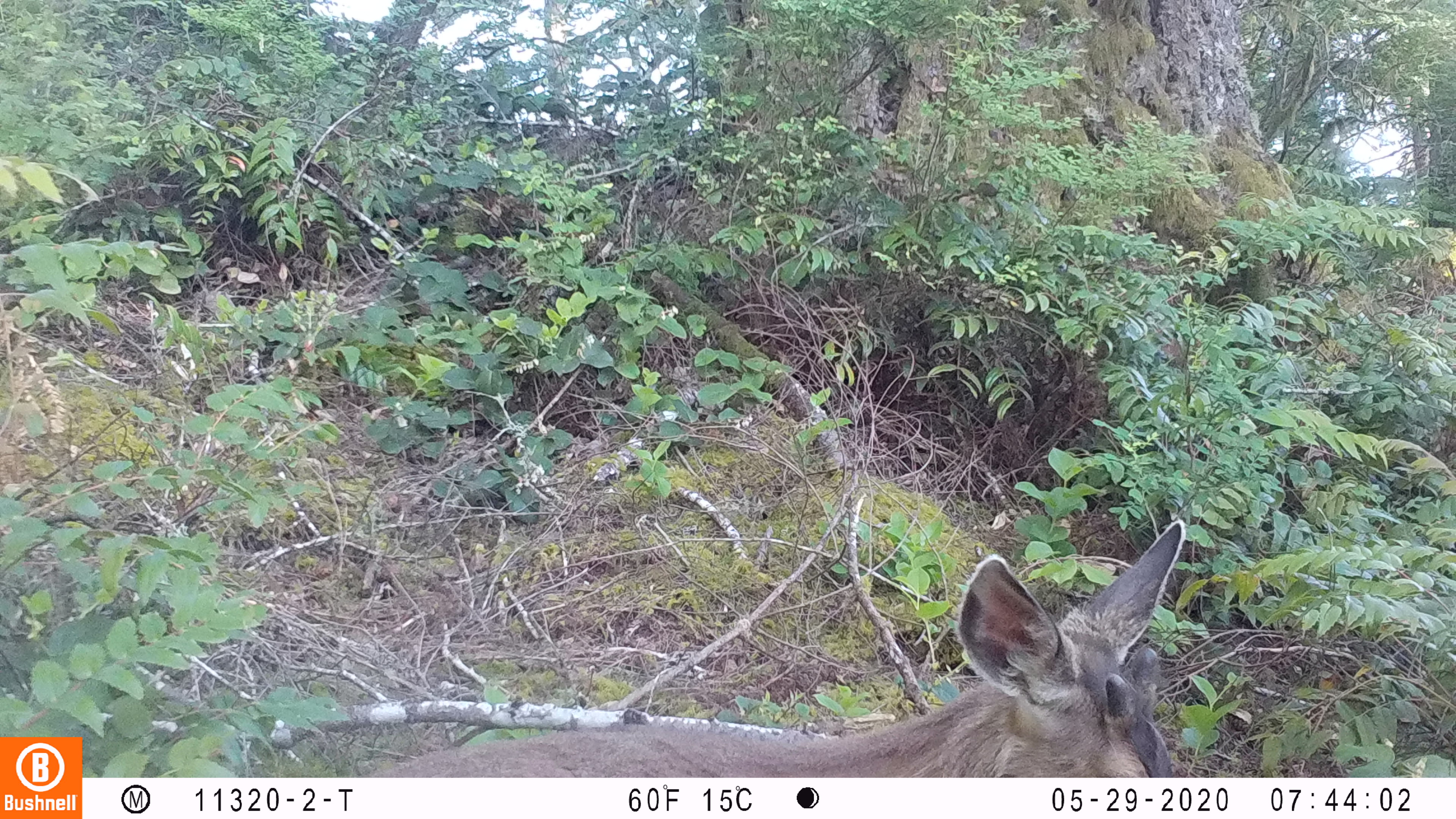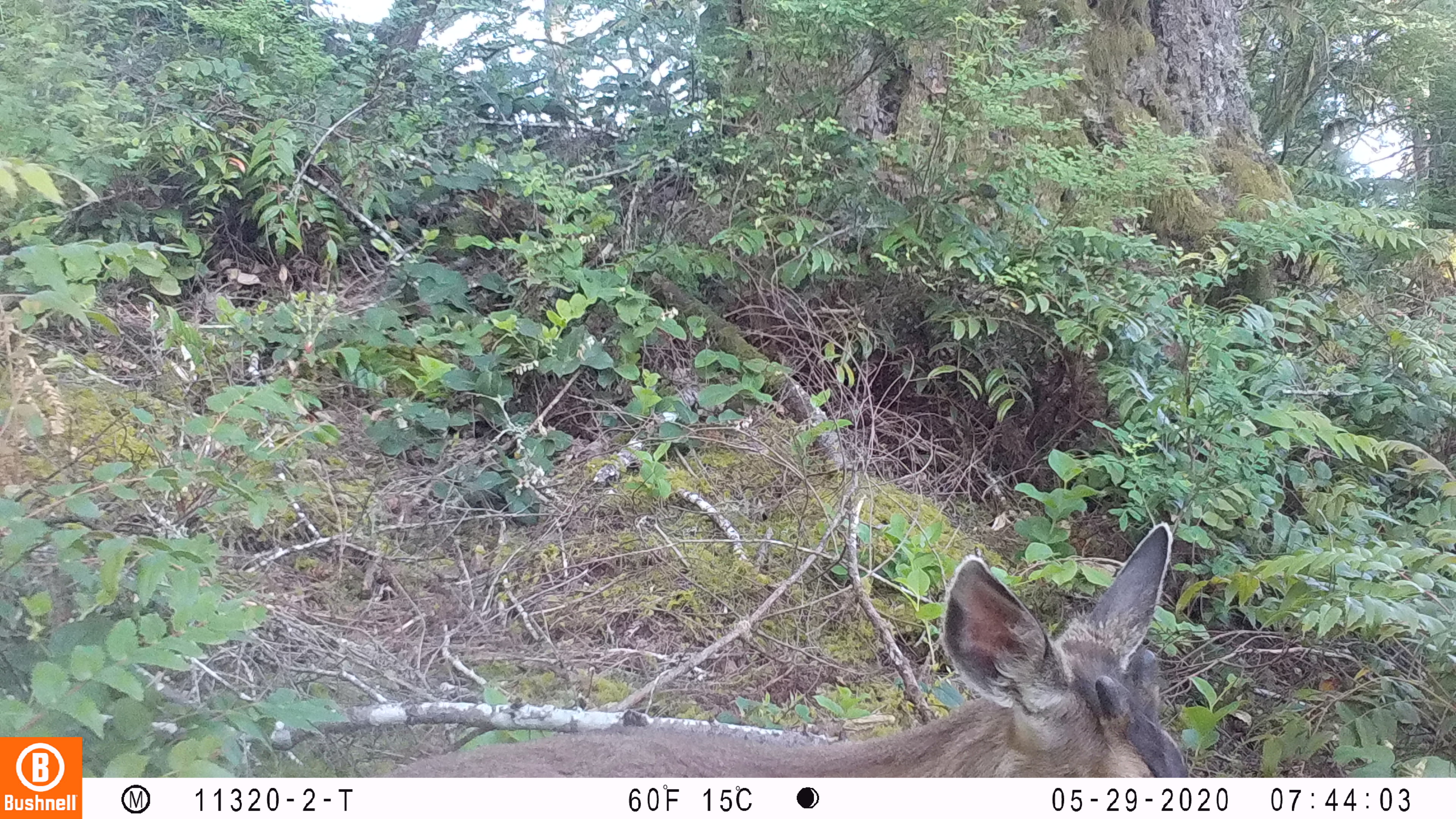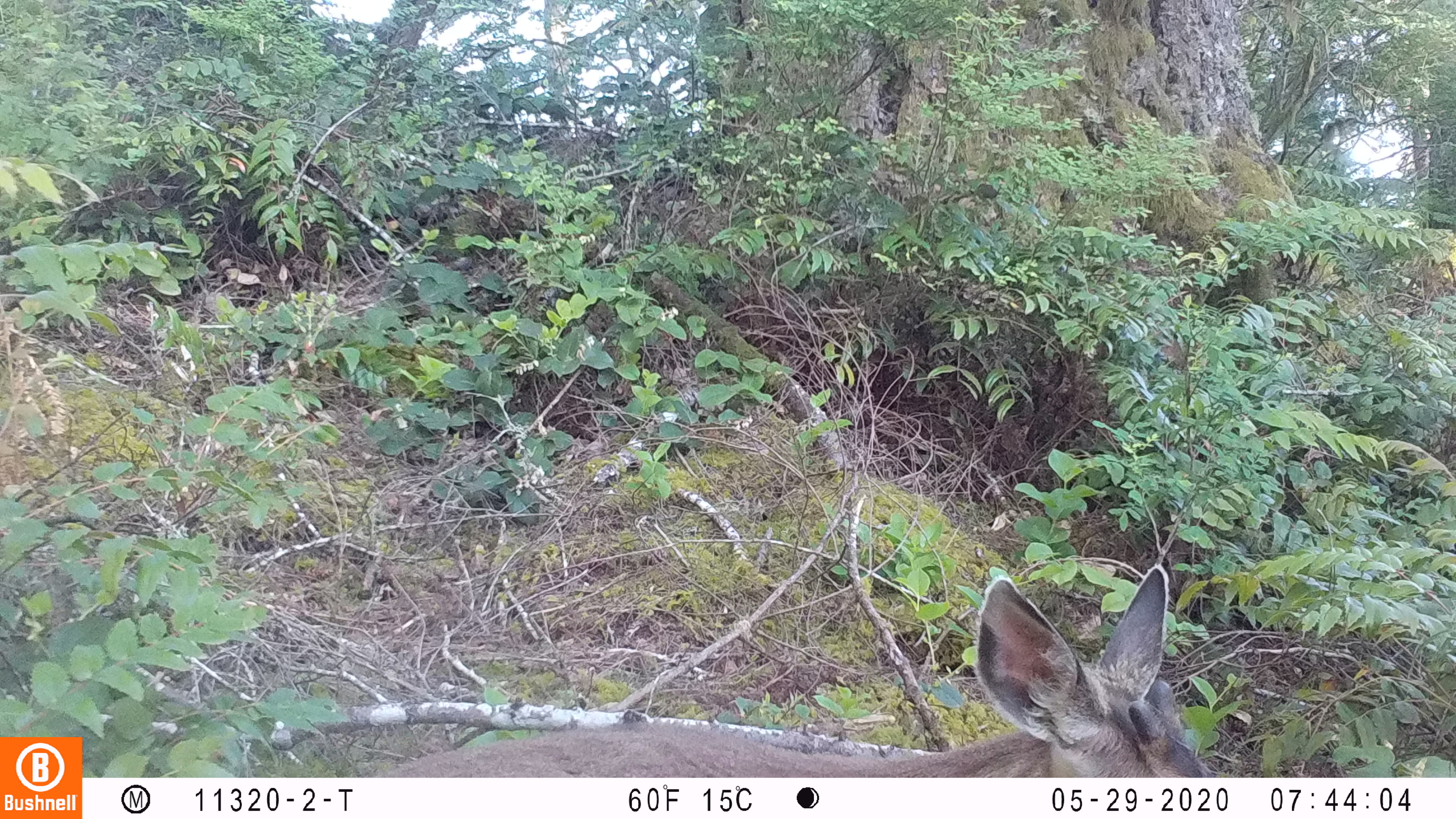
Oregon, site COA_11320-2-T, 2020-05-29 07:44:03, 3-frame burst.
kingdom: Animalia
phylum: Chordata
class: Mammalia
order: Artiodactyla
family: Cervidae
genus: Odocoileus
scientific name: Odocoileus hemionus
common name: black-tailed deer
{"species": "black-tailed deer (Odocoileus hemionus)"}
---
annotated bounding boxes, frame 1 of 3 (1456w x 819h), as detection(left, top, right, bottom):
black-tailed deer: detection(381, 510, 1197, 768)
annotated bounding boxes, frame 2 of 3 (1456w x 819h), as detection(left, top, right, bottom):
black-tailed deer: detection(410, 516, 1193, 765)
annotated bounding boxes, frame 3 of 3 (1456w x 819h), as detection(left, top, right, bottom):
black-tailed deer: detection(380, 550, 1210, 774)